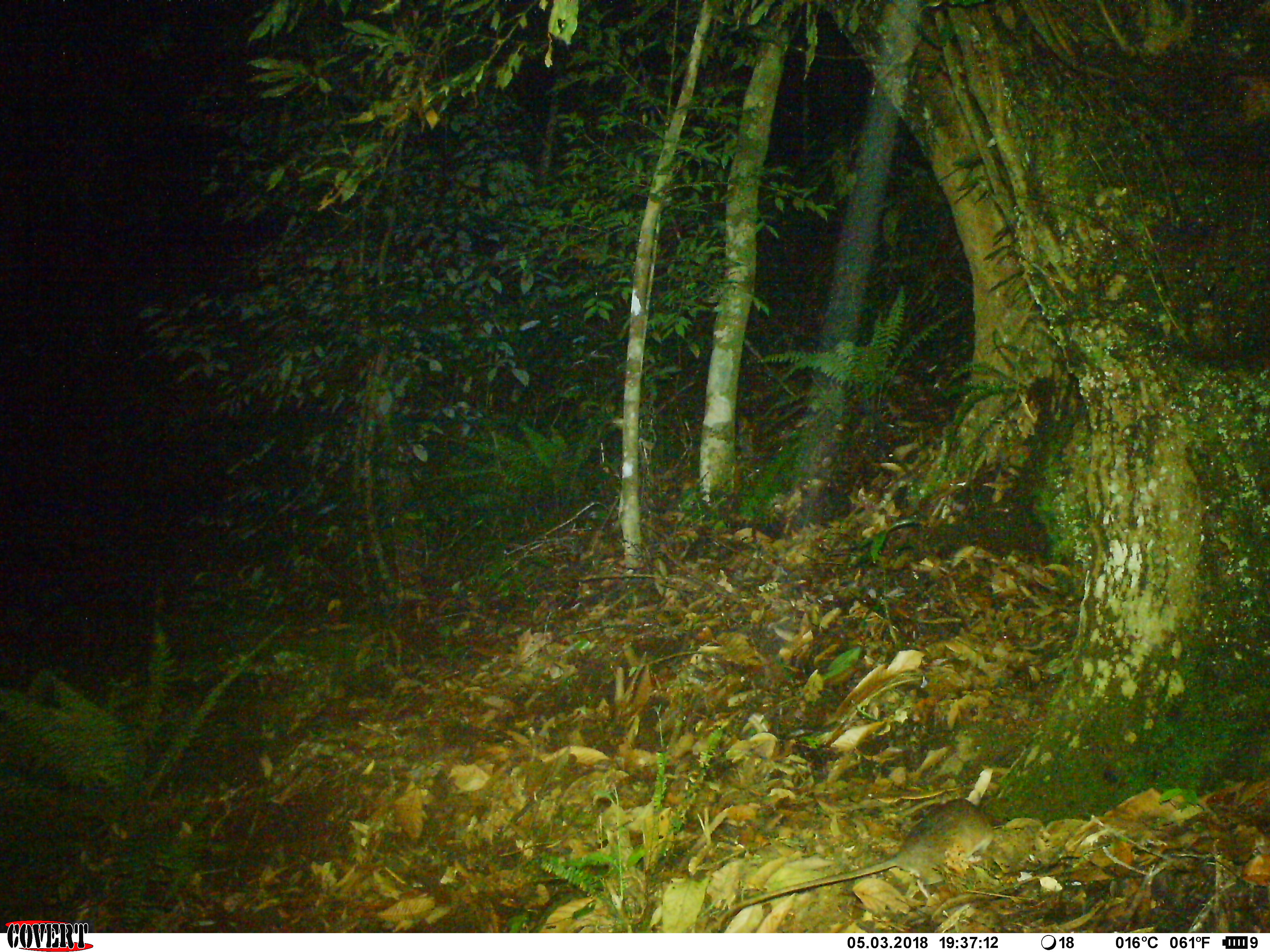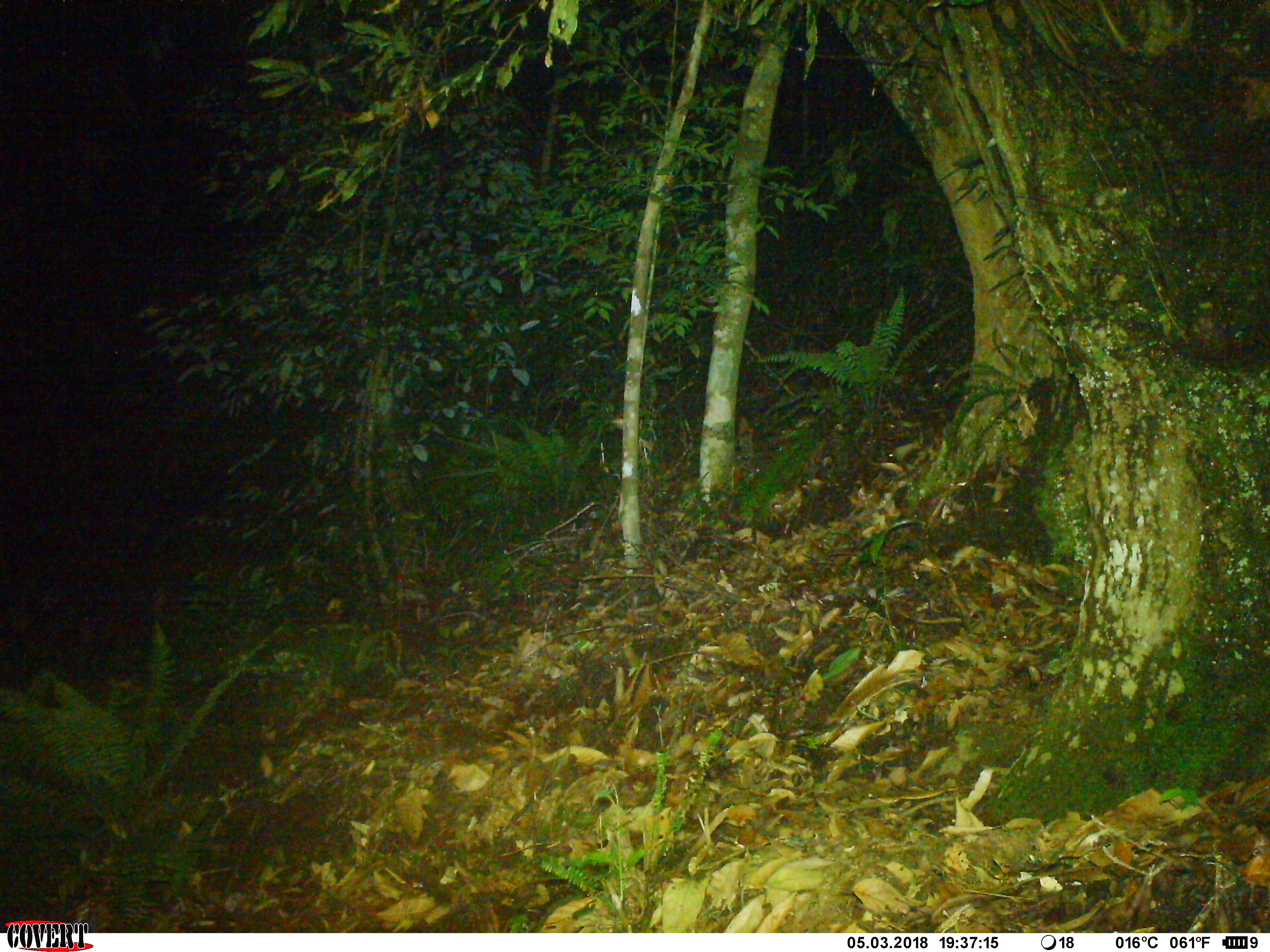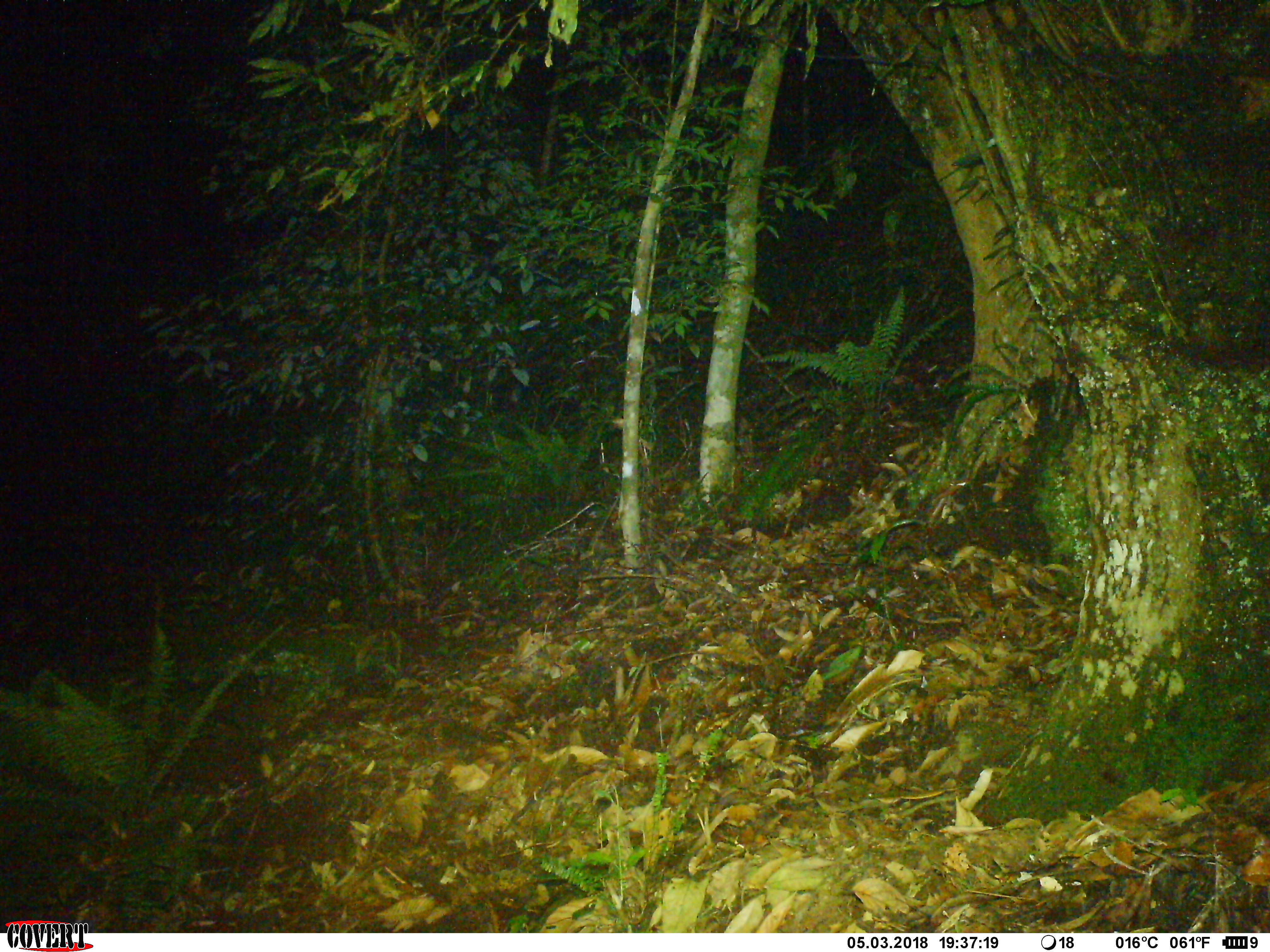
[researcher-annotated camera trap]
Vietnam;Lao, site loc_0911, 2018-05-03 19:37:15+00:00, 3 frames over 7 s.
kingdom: Animalia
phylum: Chordata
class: Mammalia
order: Rodentia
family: Muridae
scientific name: Muridae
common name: old-world mice and rats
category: unidentified murid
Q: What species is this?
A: Unidentified murid (old-world mice and rats) (Muridae).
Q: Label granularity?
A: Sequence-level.